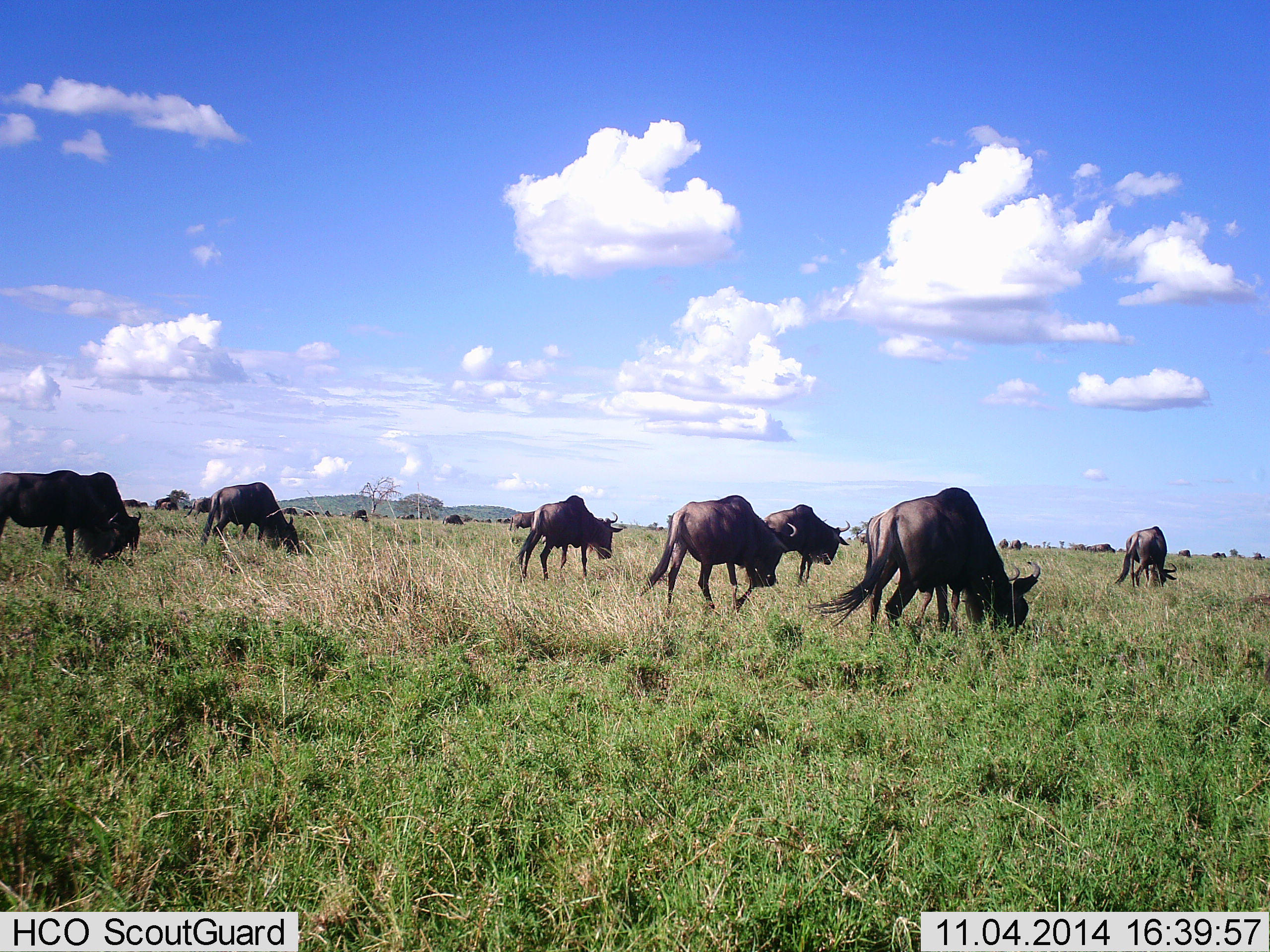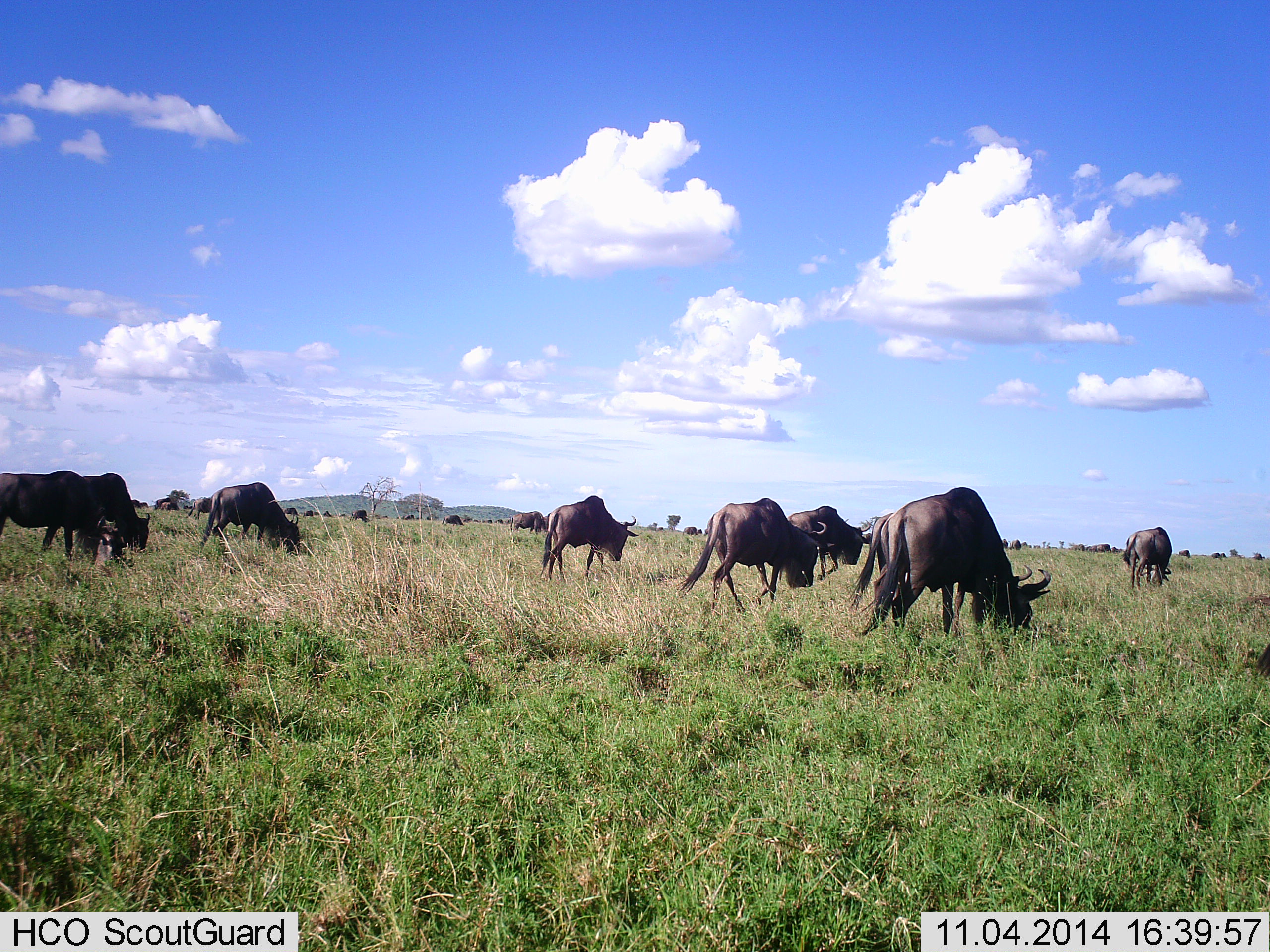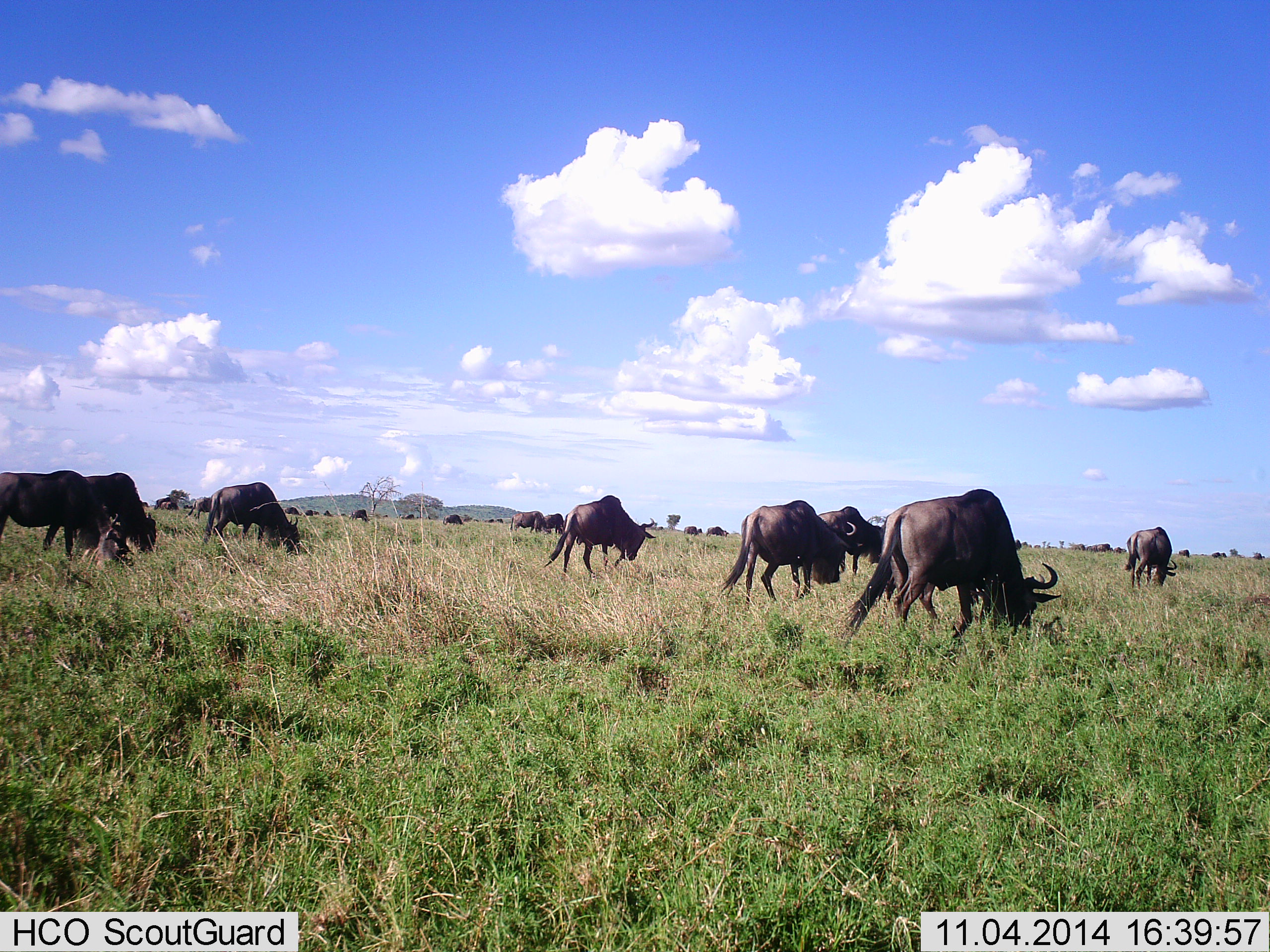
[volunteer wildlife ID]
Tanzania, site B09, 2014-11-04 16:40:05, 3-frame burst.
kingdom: Animalia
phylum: Chordata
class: Mammalia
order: Artiodactyla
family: Bovidae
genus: Connochaetes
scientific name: Connochaetes taurinus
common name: blue wildebeest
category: wildebeest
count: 11-50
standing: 30%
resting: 0%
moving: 50%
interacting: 0%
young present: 0%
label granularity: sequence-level